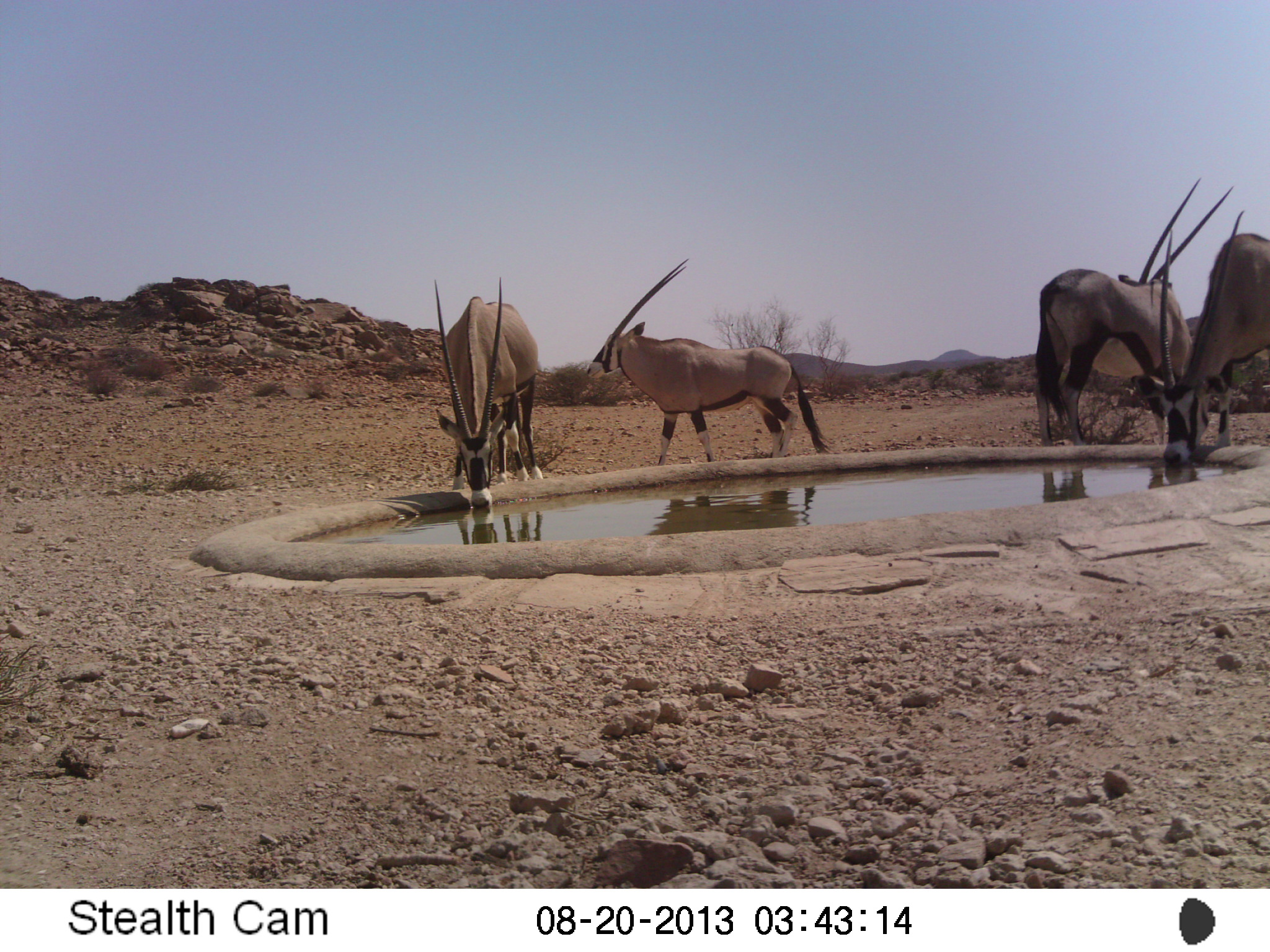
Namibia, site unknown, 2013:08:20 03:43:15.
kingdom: Animalia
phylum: Chordata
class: Mammalia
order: Artiodactyla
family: Bovidae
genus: Oryx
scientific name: Oryx gazella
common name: gemsbok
Oryx gazella (gemsbok).